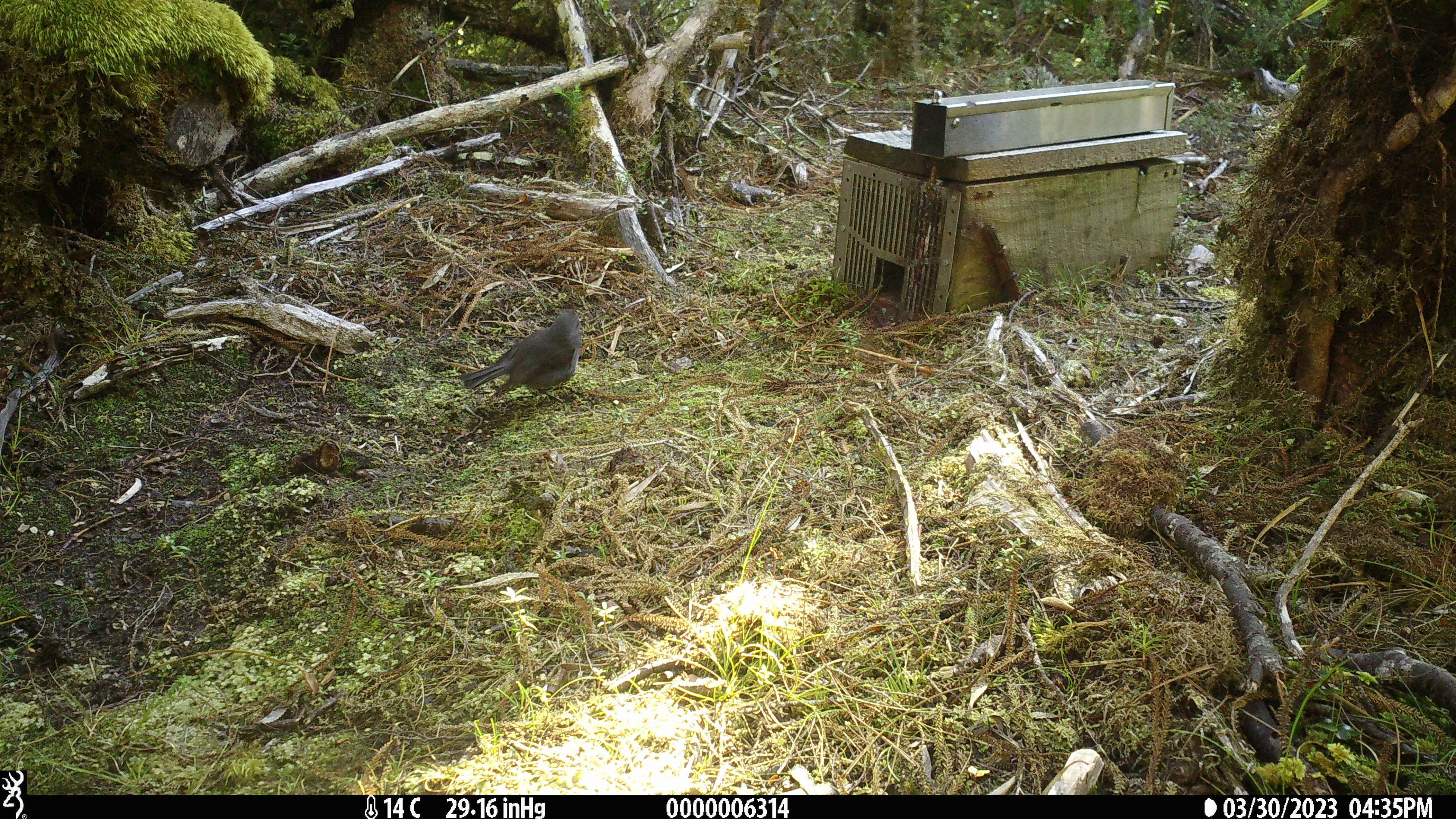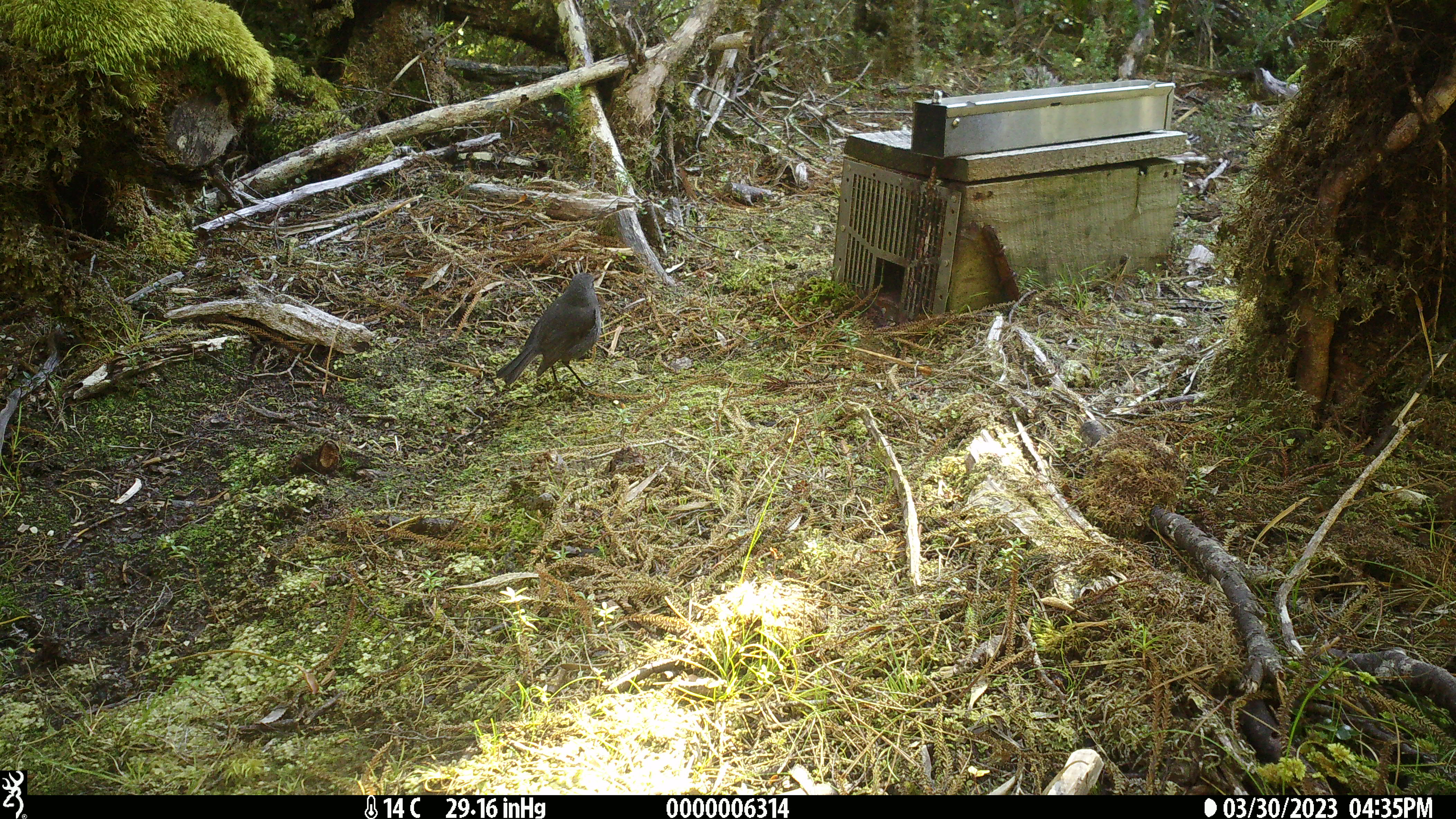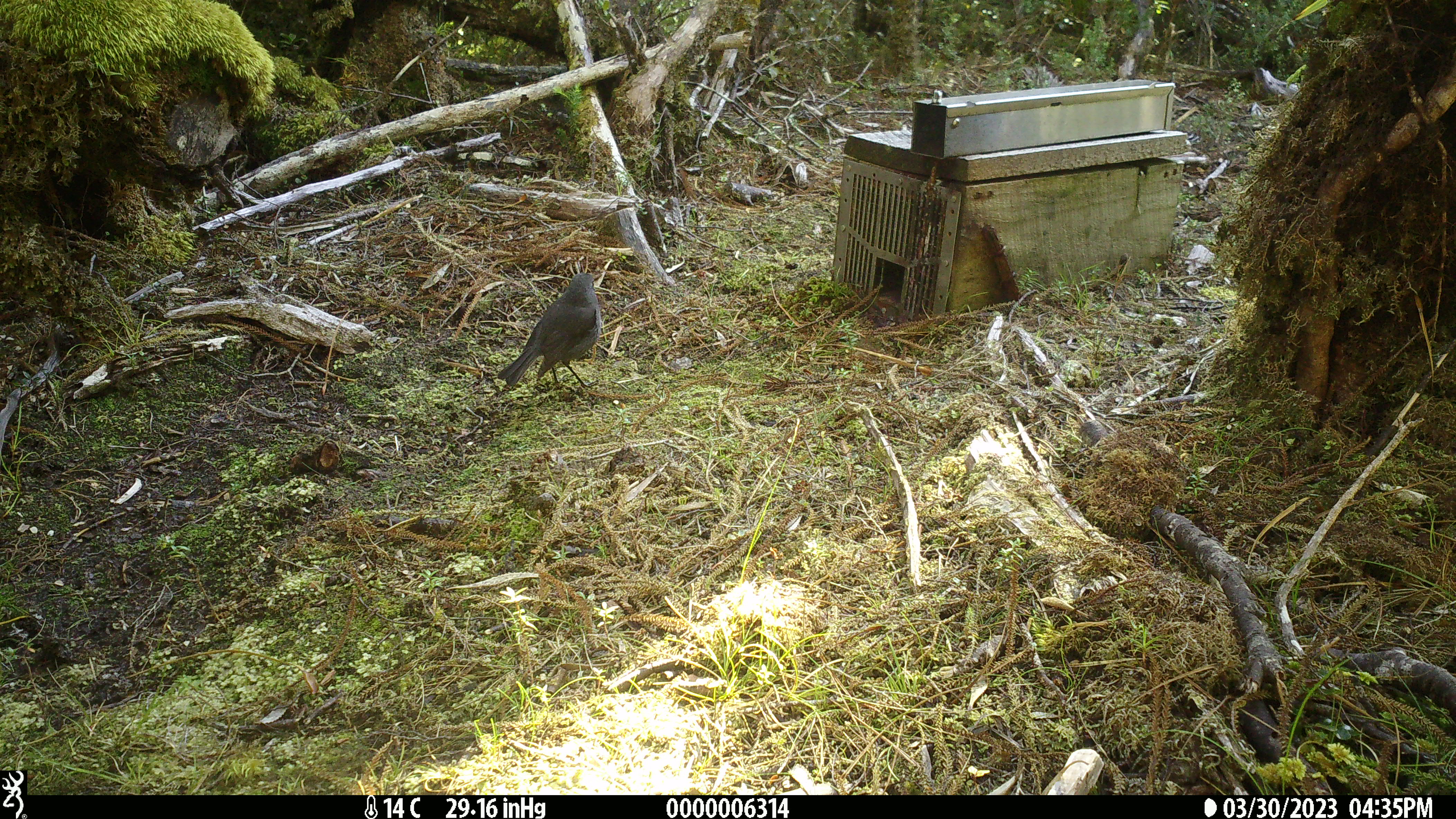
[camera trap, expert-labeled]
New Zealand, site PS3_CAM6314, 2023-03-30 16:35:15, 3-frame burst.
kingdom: Animalia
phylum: Chordata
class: Aves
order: Passeriformes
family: Petroicidae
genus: Petroica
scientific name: Petroica australis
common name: new zealand robin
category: robin